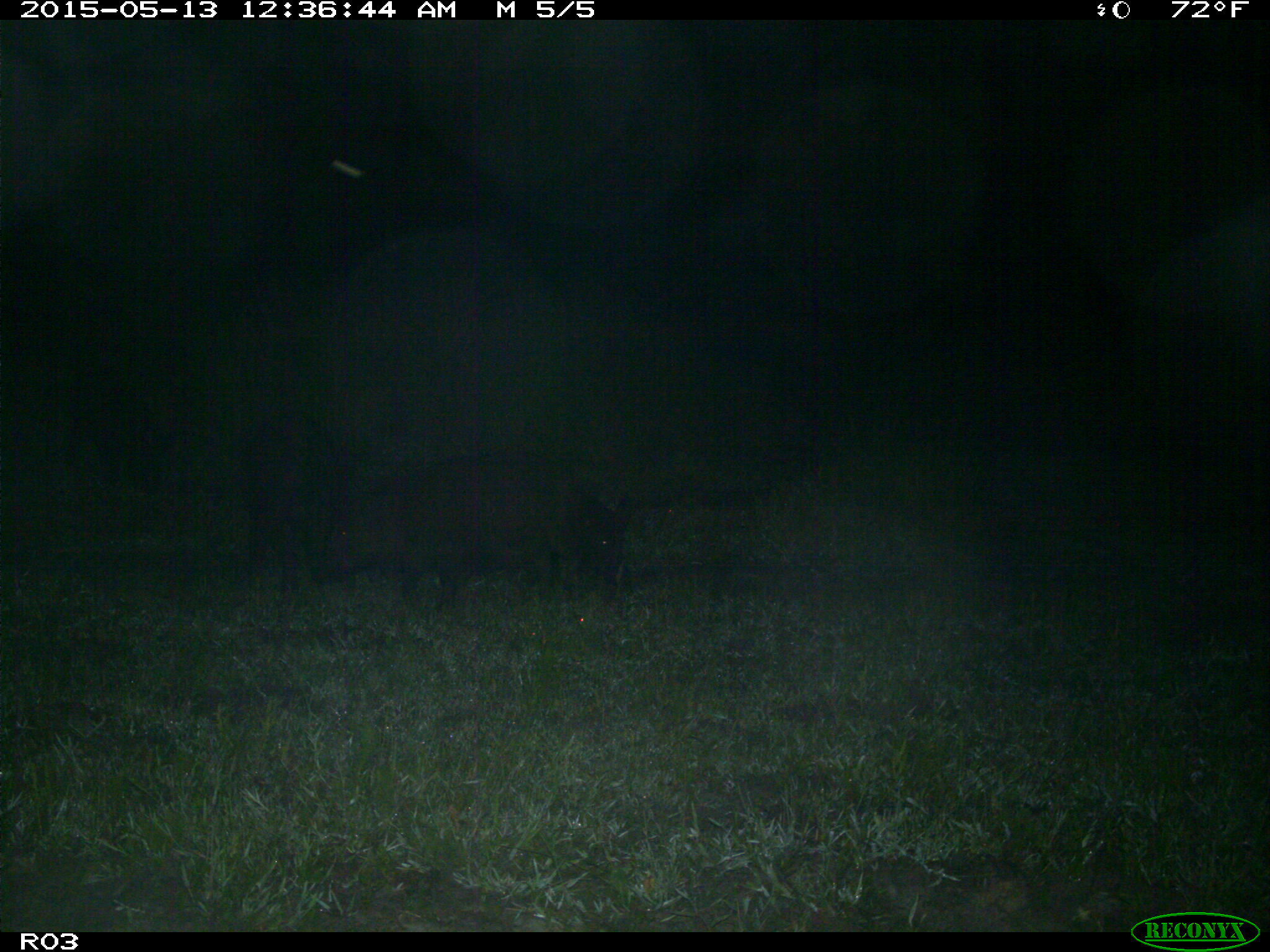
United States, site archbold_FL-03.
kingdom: Animalia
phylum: Chordata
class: Mammalia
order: Artiodactyla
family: Suidae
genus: Sus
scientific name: Sus scrofa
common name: wild boar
Sus scrofa (wild boar).